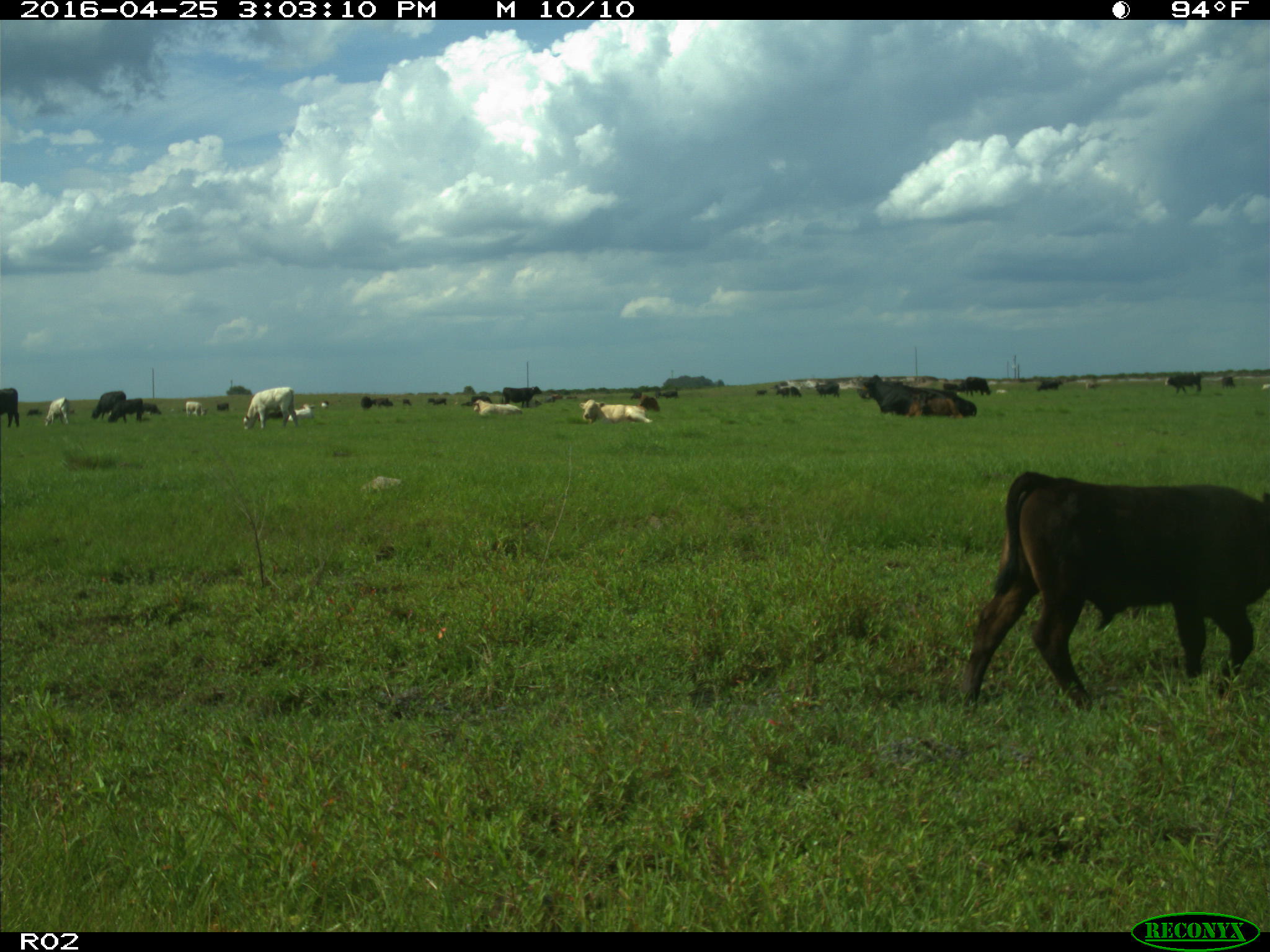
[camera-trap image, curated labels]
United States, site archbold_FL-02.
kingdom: Animalia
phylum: Chordata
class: Mammalia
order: Artiodactyla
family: Bovidae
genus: Bos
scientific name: Bos taurus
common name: domestic cow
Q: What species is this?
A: Bos taurus (domestic cow).